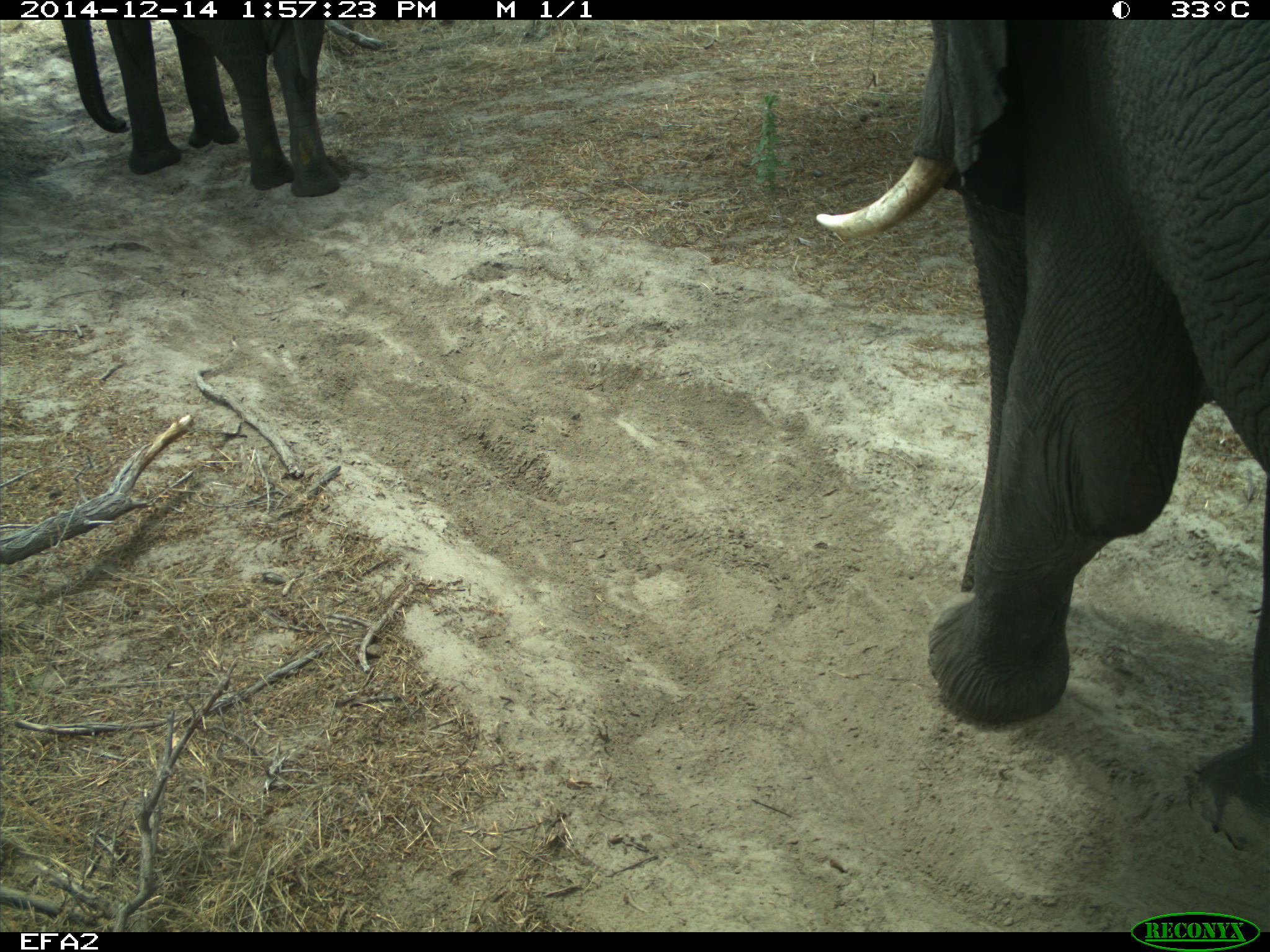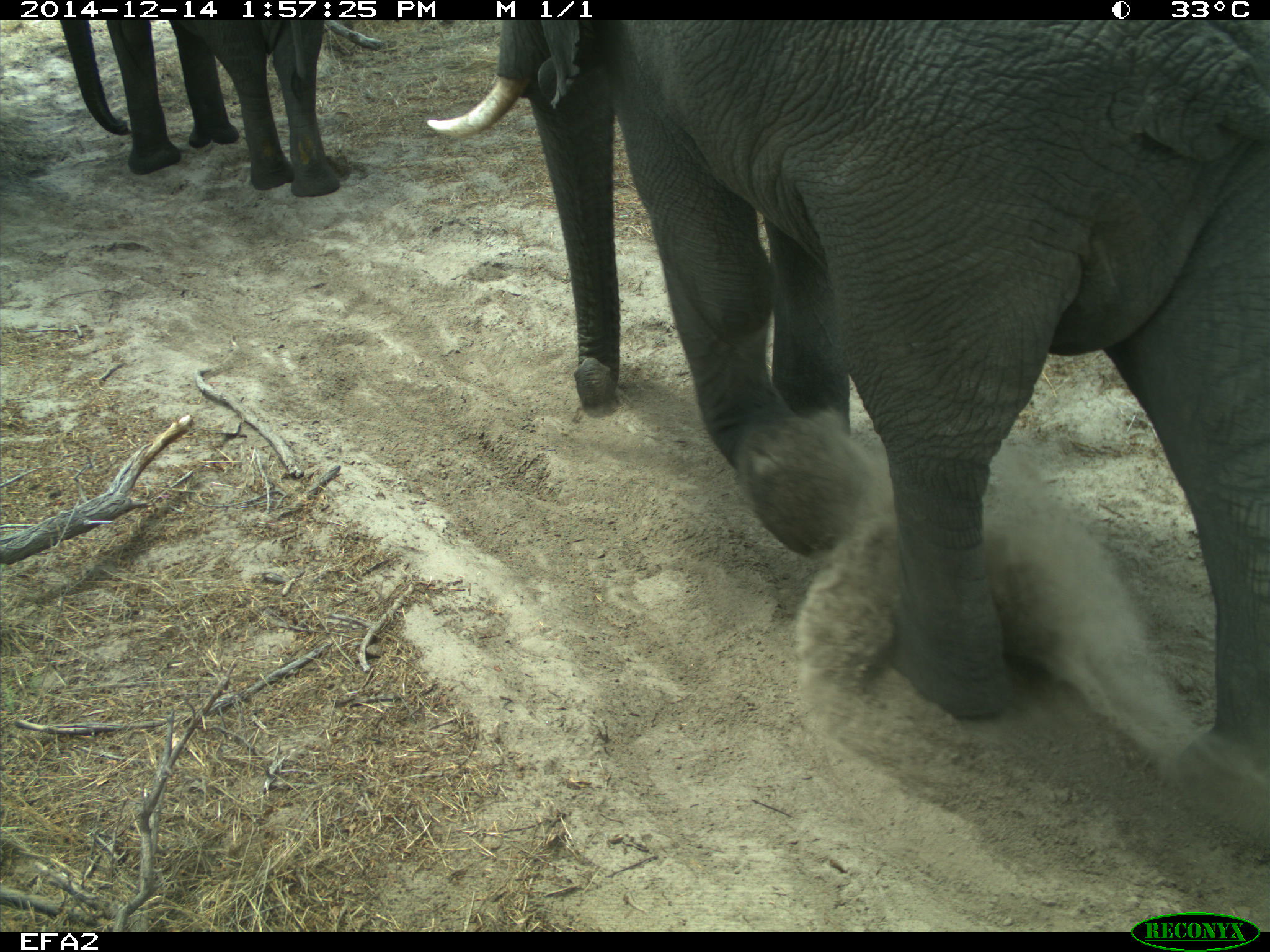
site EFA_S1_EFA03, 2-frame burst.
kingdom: Animalia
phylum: Chordata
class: Mammalia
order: Proboscidea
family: Elephantidae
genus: Loxodonta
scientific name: Loxodonta africana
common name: african bush elephant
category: elephant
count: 2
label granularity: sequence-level